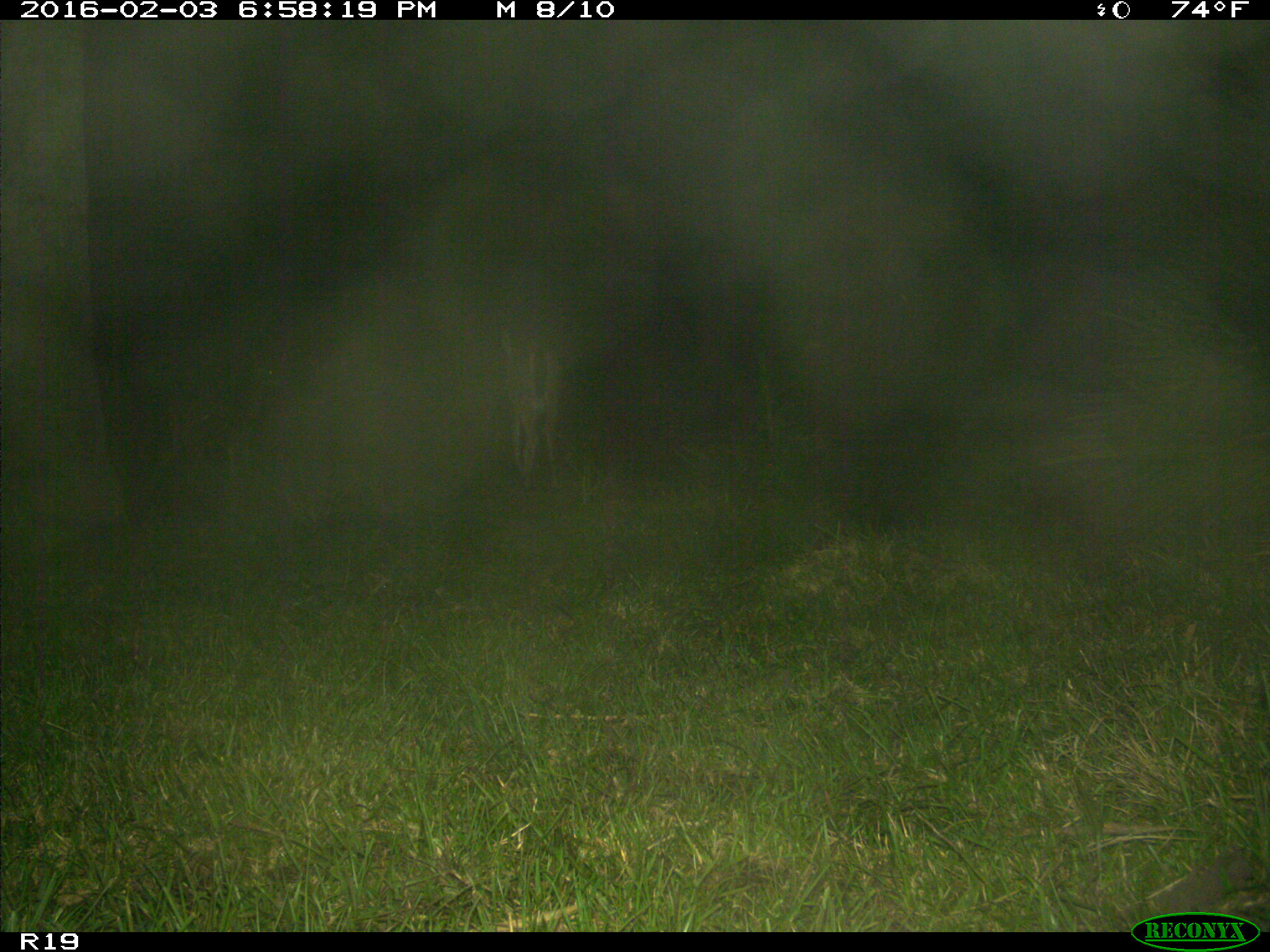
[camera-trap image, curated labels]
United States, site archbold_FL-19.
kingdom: Animalia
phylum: Chordata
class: Mammalia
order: Artiodactyla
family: Cervidae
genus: Odocoileus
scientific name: Odocoileus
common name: deer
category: unidentified deer